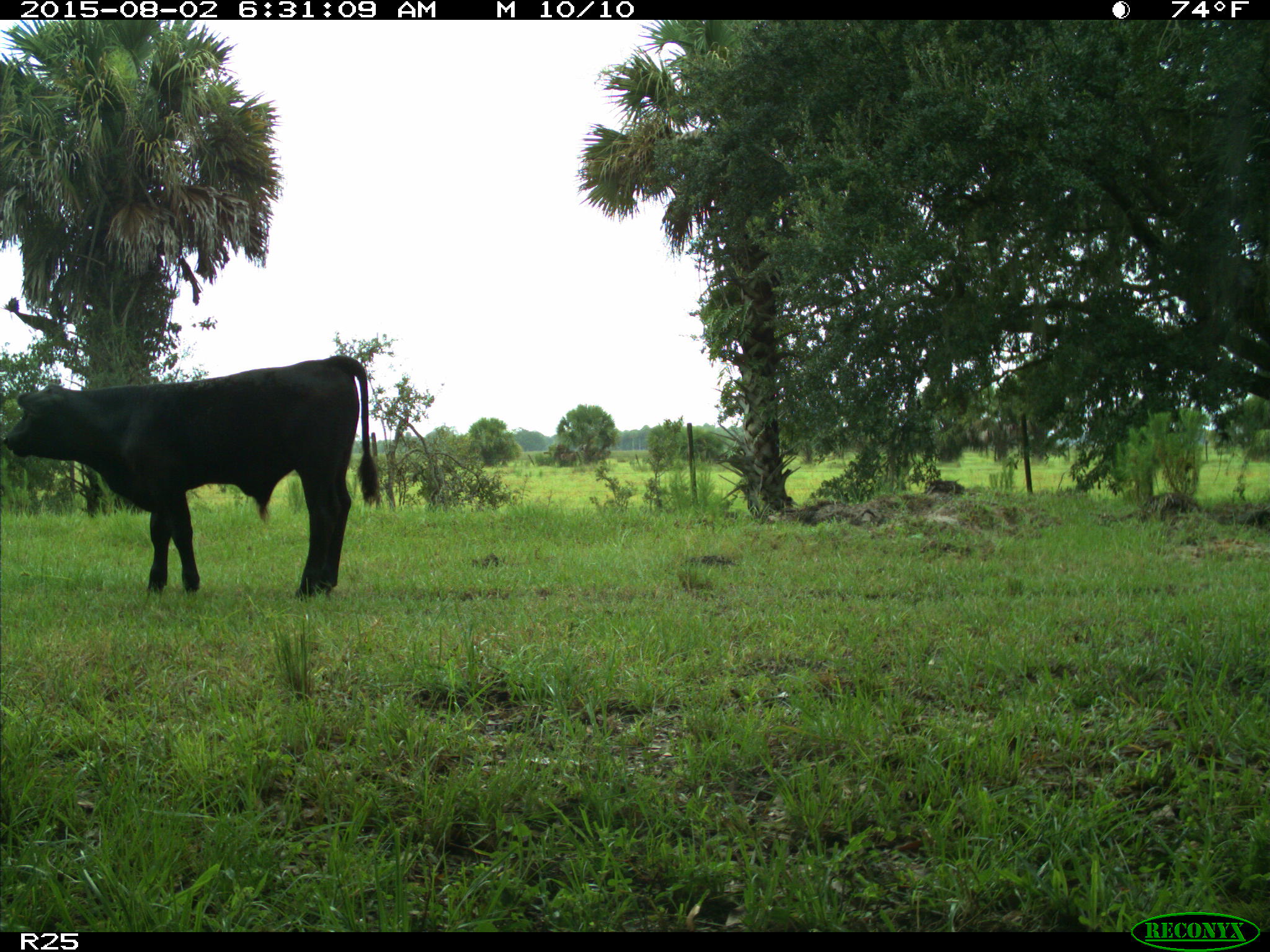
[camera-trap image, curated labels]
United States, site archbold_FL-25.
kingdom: Animalia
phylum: Chordata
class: Mammalia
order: Artiodactyla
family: Bovidae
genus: Bos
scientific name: Bos taurus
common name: domestic cow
Bos taurus (domestic cow).